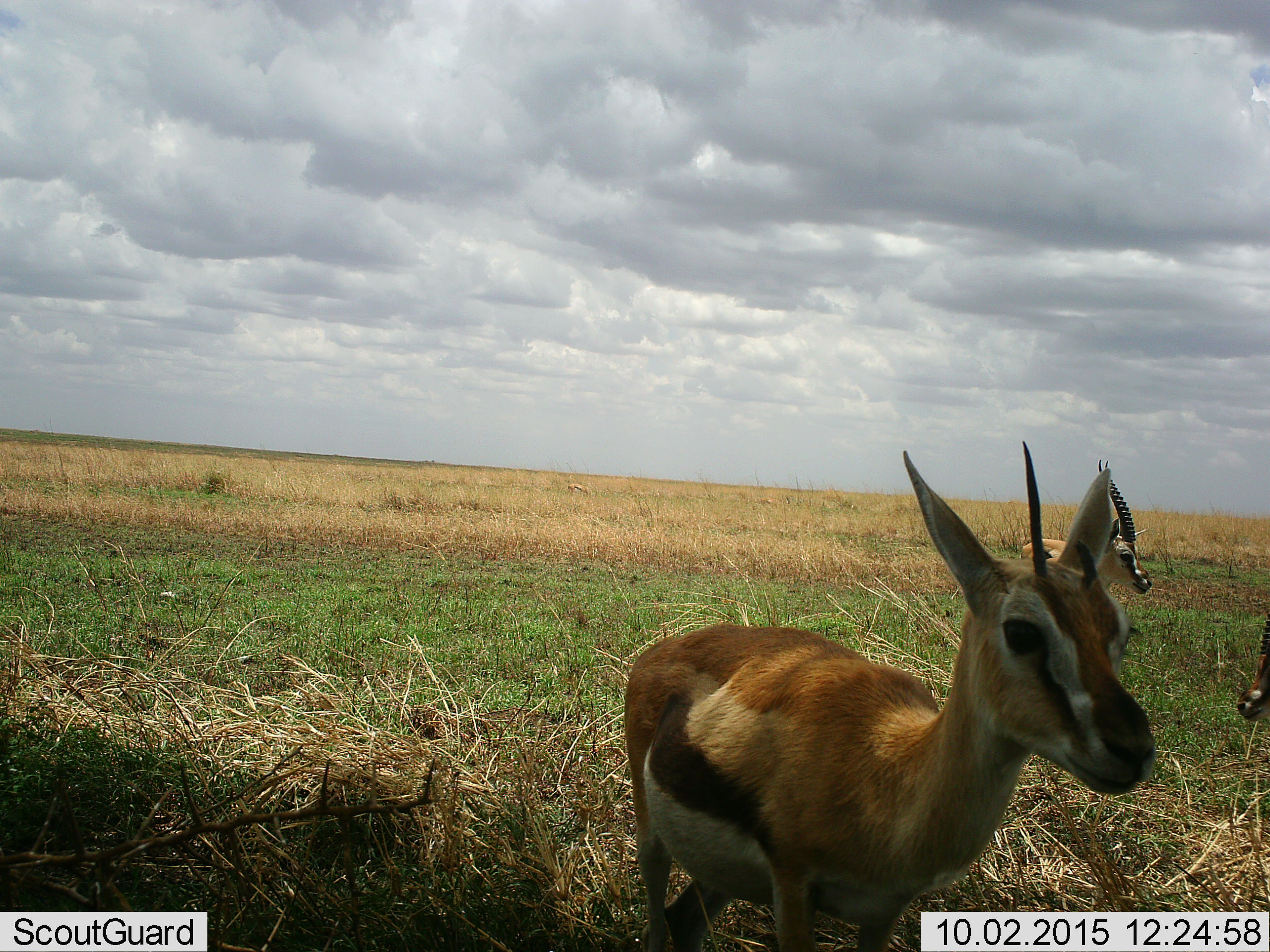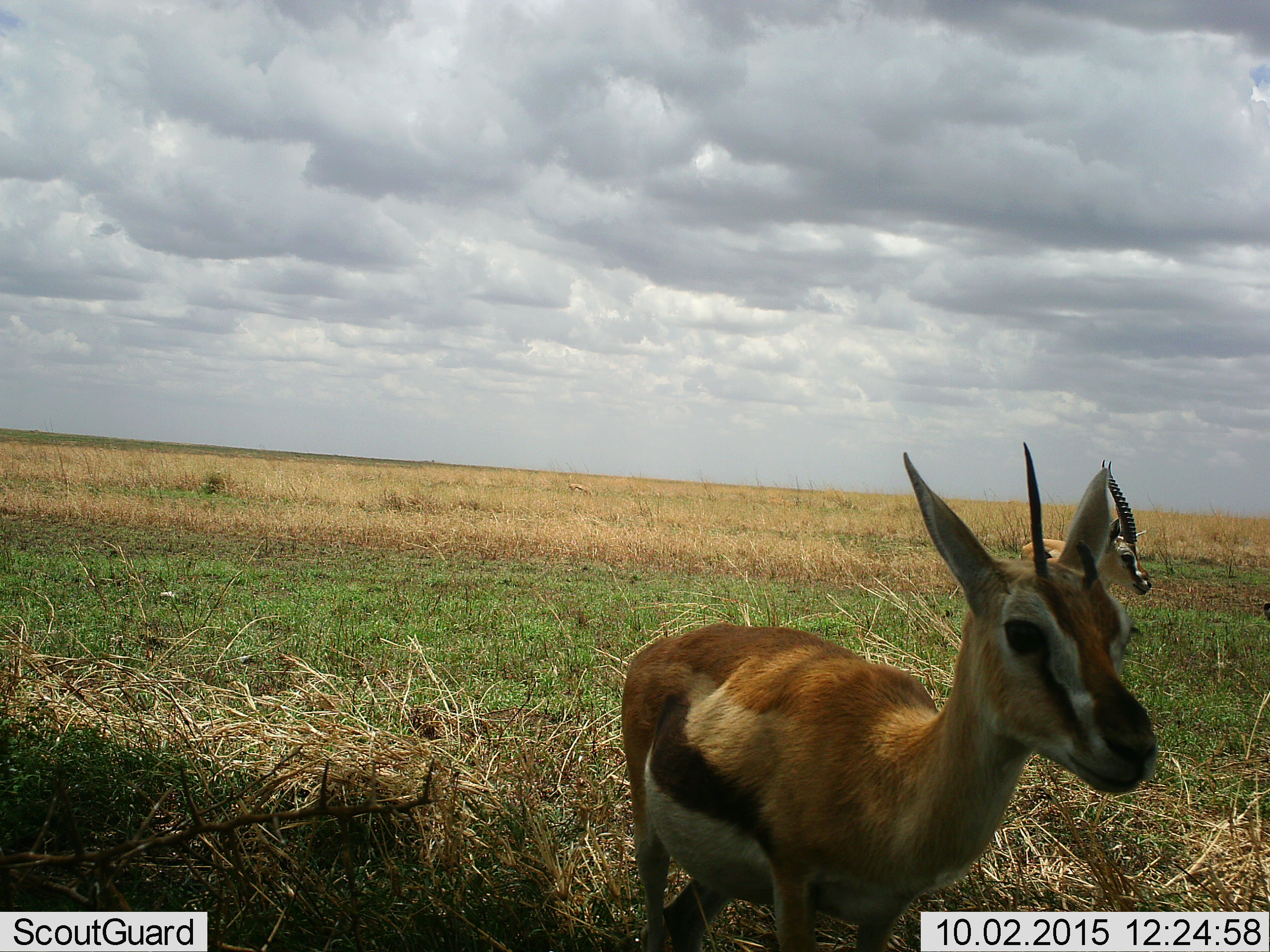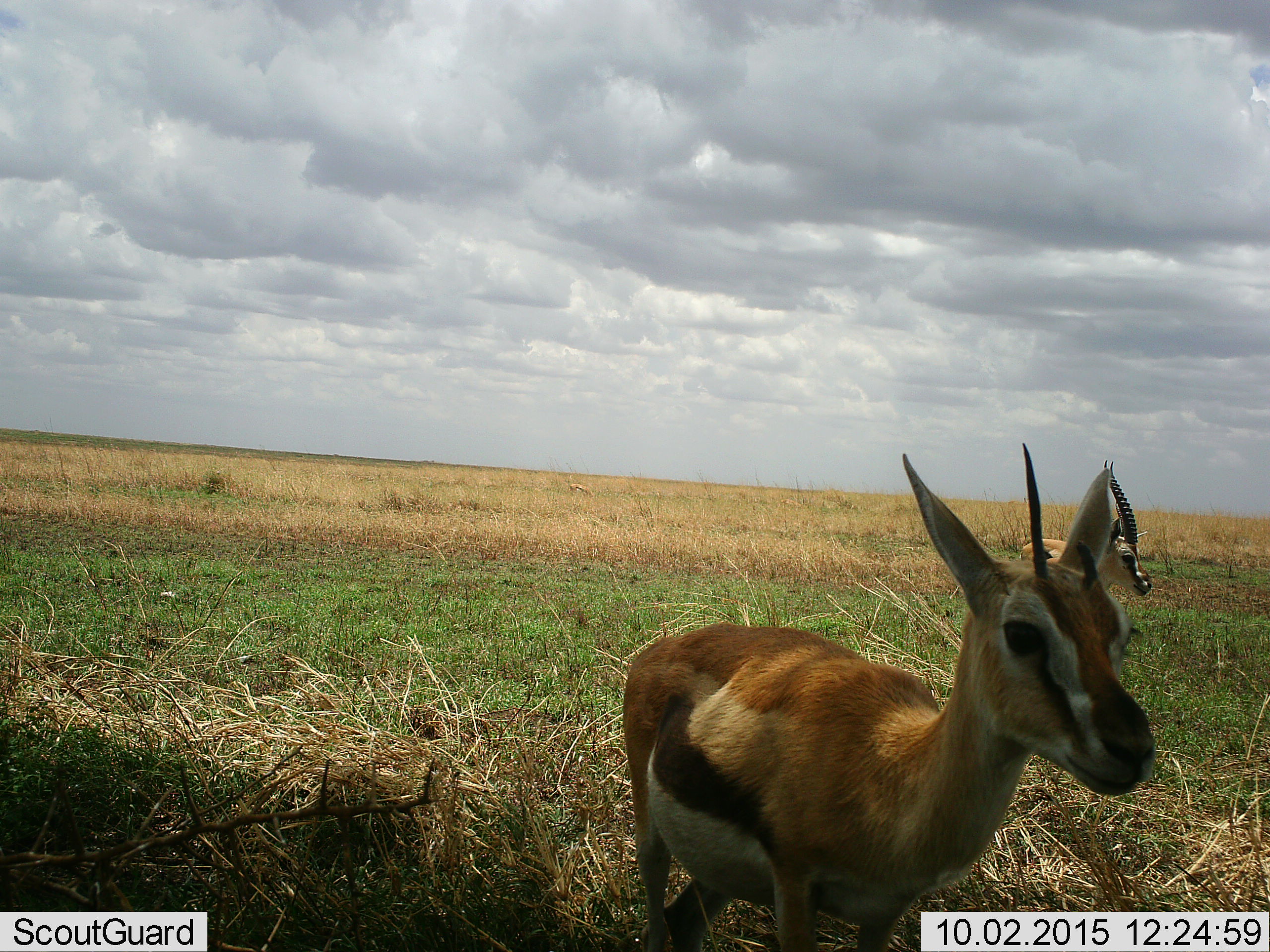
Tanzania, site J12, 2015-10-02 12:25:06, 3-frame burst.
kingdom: Animalia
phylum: Chordata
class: Mammalia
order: Artiodactyla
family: Bovidae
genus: Eudorcas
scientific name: Eudorcas thomsonii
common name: thomson's gazelle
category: gazellethomsons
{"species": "gazellethomsons (thomson's gazelle) (Eudorcas thomsonii)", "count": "3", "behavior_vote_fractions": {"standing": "100%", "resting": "0%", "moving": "0%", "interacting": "11%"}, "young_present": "0%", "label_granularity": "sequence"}